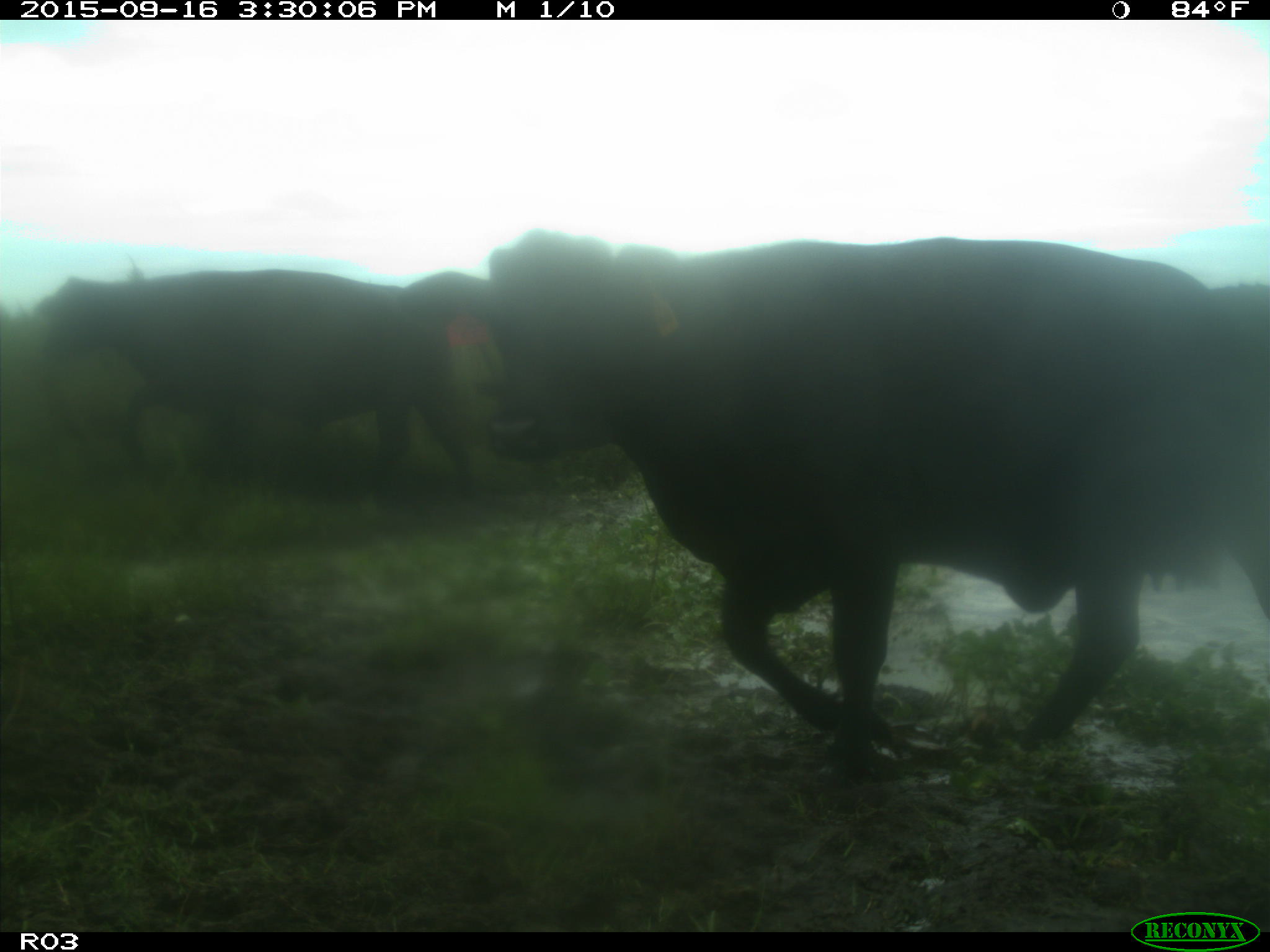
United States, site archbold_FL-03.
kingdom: Animalia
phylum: Chordata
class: Mammalia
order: Artiodactyla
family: Bovidae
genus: Bos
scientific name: Bos taurus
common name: domestic cow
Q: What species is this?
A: Bos taurus (domestic cow).